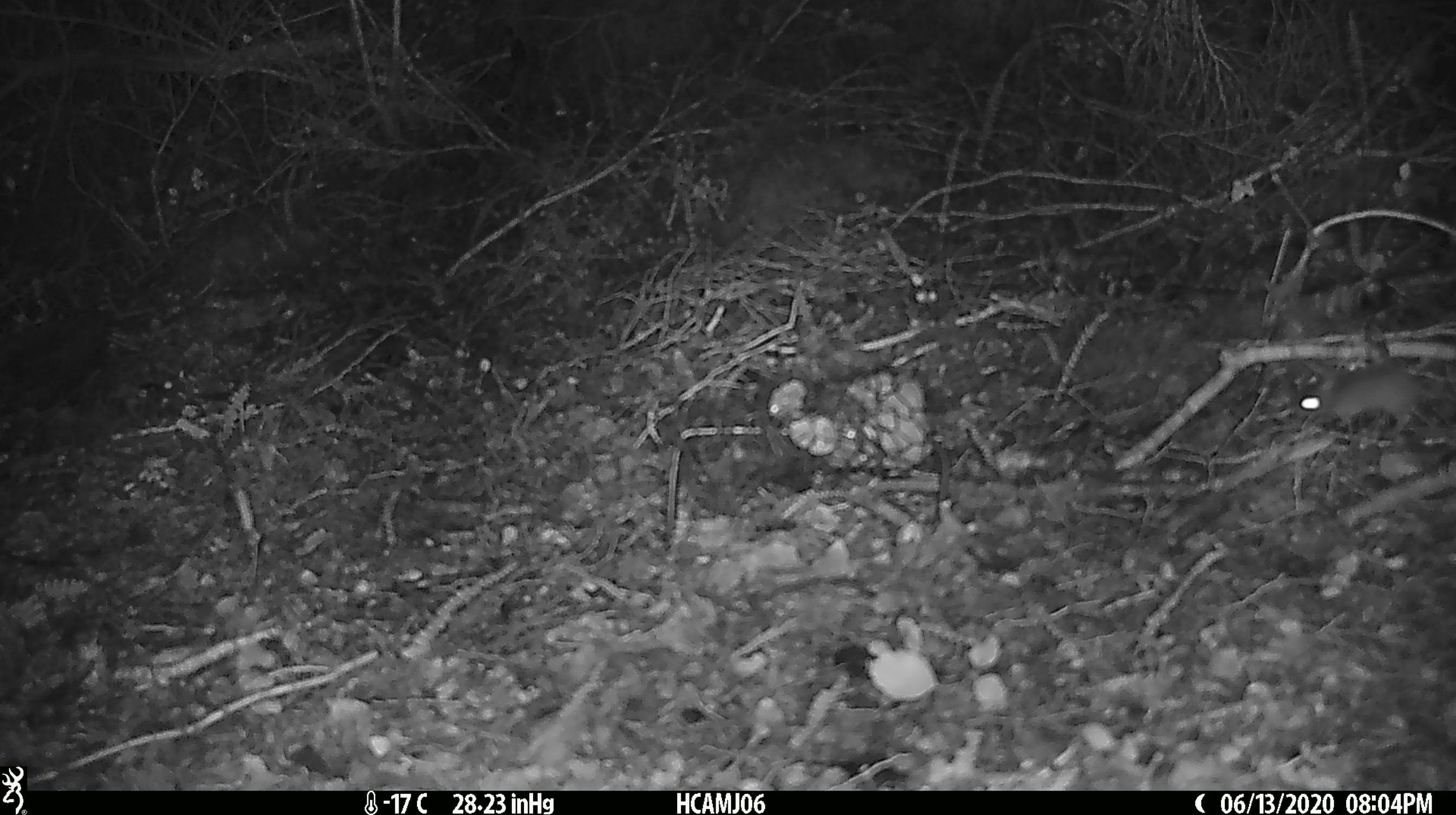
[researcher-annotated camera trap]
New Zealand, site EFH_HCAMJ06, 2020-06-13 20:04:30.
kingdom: Animalia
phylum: Chordata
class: Mammalia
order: Rodentia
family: Muridae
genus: Mus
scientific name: Mus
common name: mouse